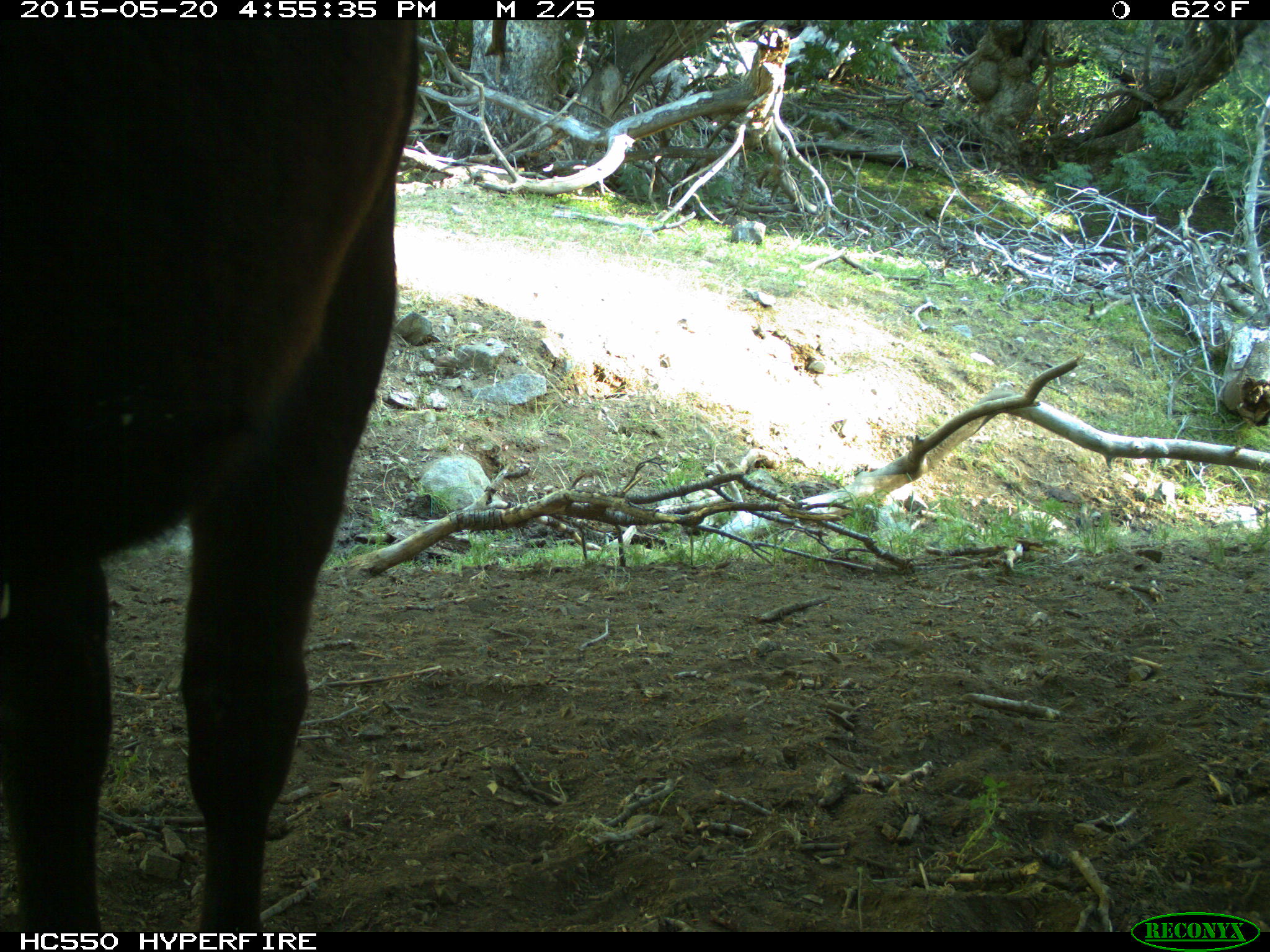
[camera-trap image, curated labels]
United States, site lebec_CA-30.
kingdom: Animalia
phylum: Chordata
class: Mammalia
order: Artiodactyla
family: Bovidae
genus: Bos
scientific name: Bos taurus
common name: domestic cow